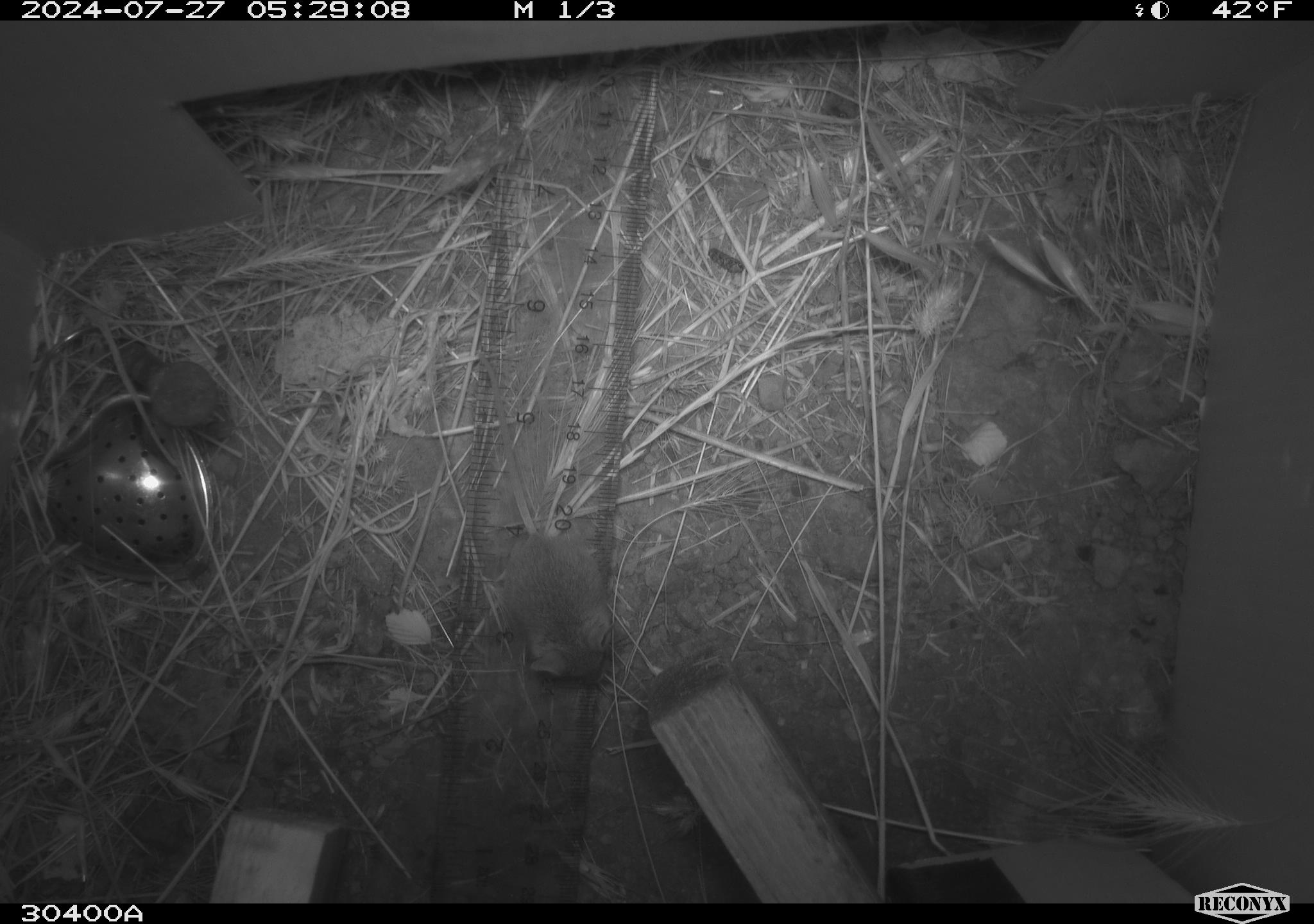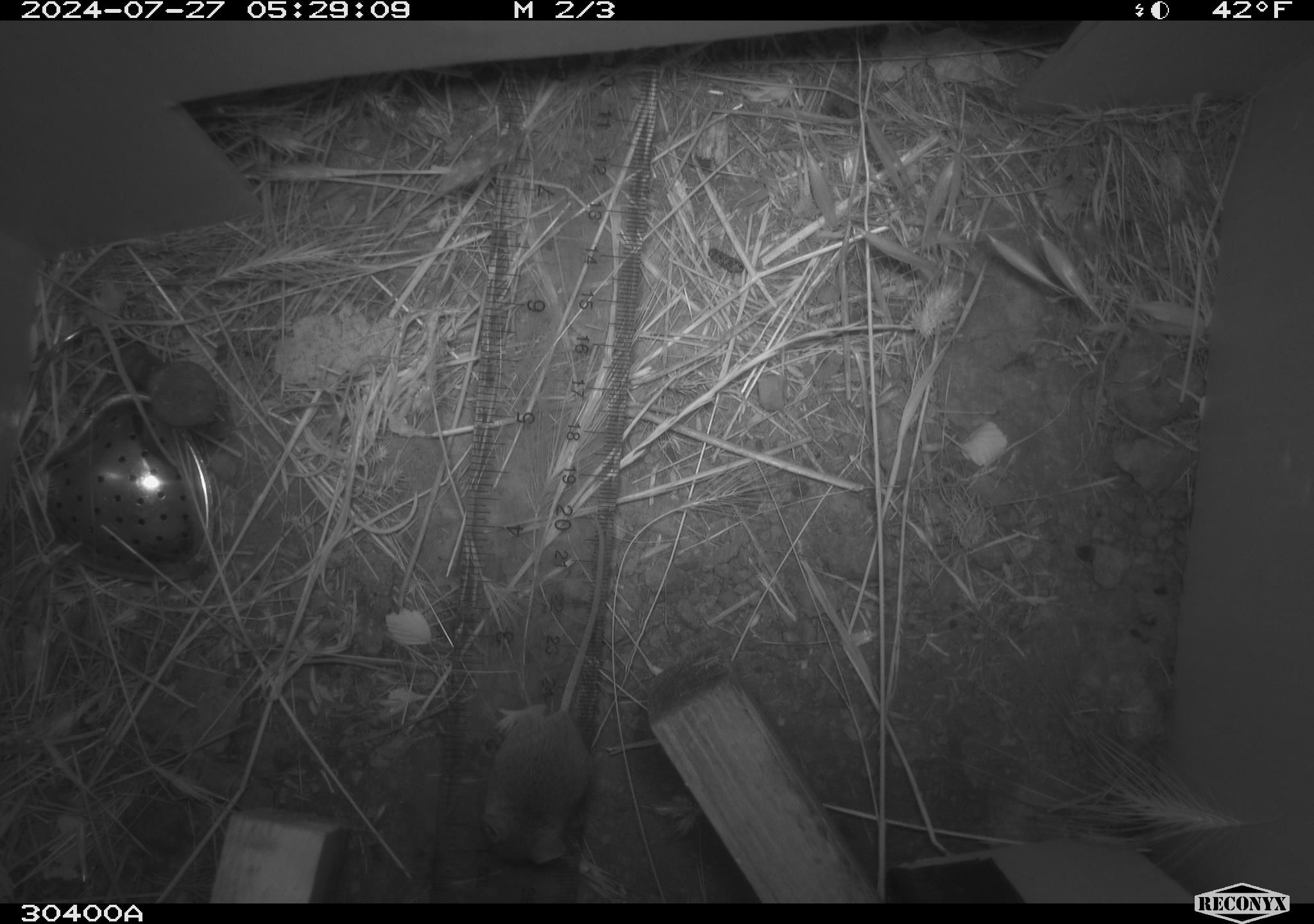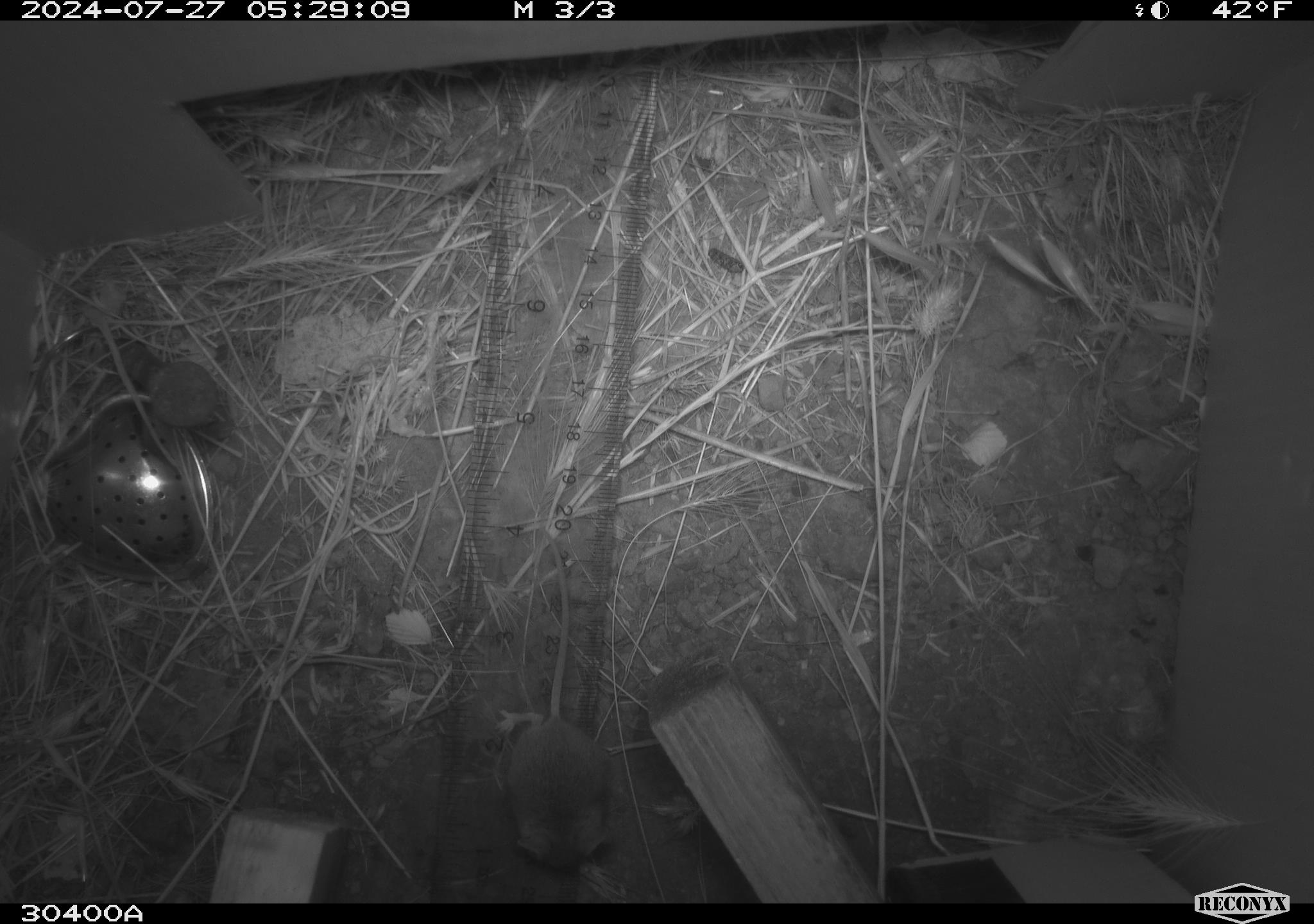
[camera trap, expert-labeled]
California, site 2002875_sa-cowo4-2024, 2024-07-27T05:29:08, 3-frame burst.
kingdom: Animalia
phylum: Chordata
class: Mammalia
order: Rodentia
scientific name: Rodentia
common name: mouse species